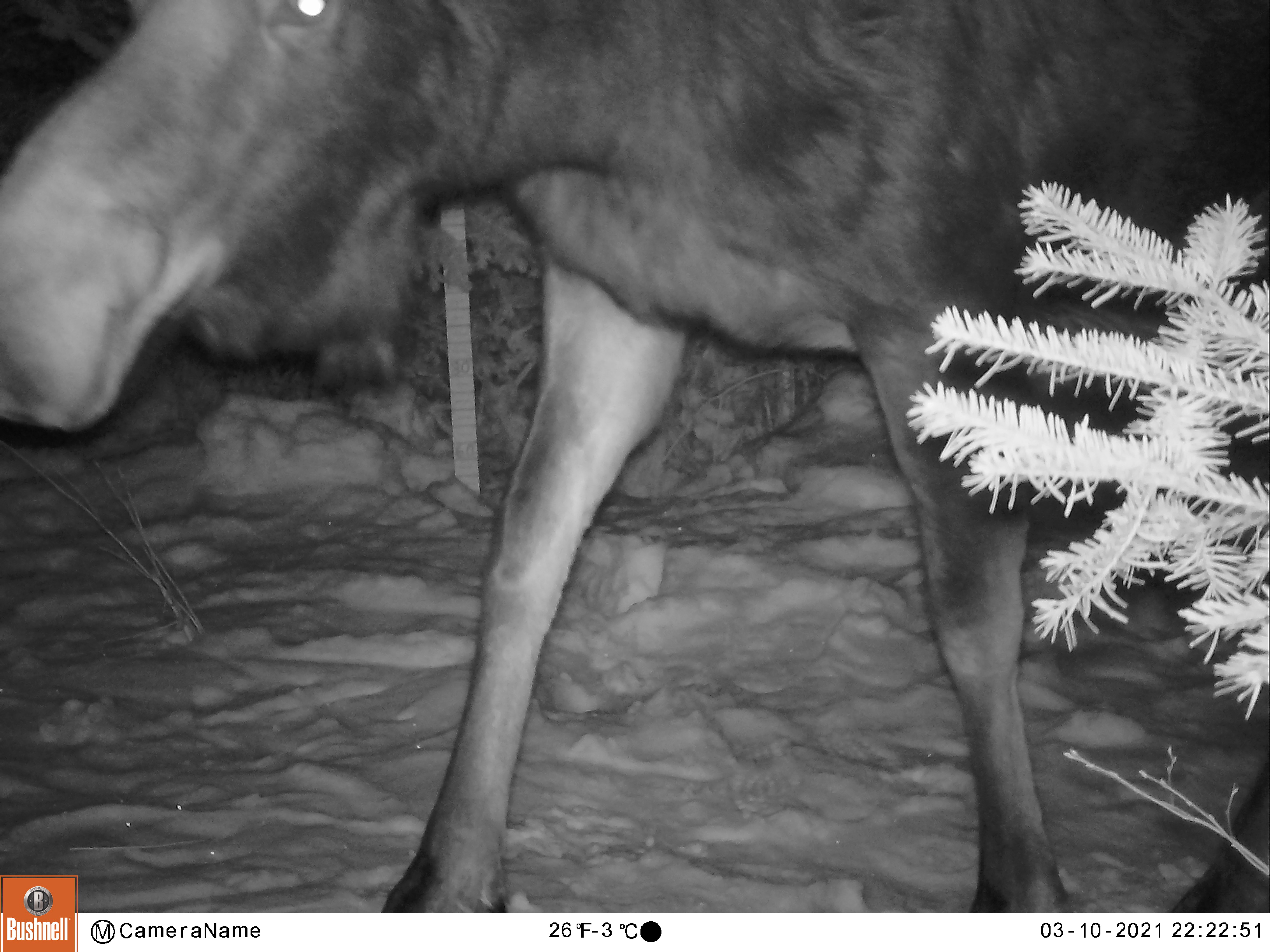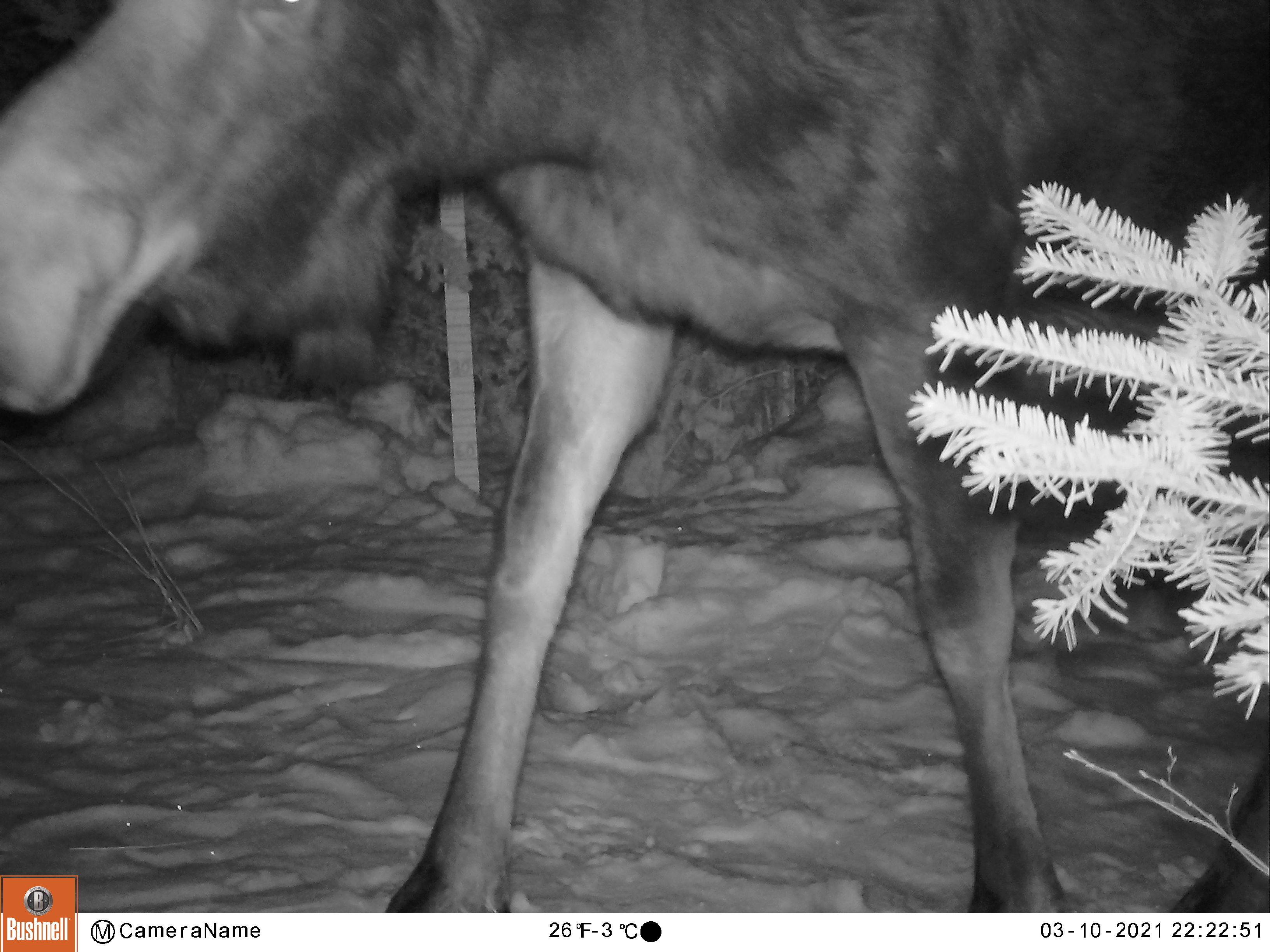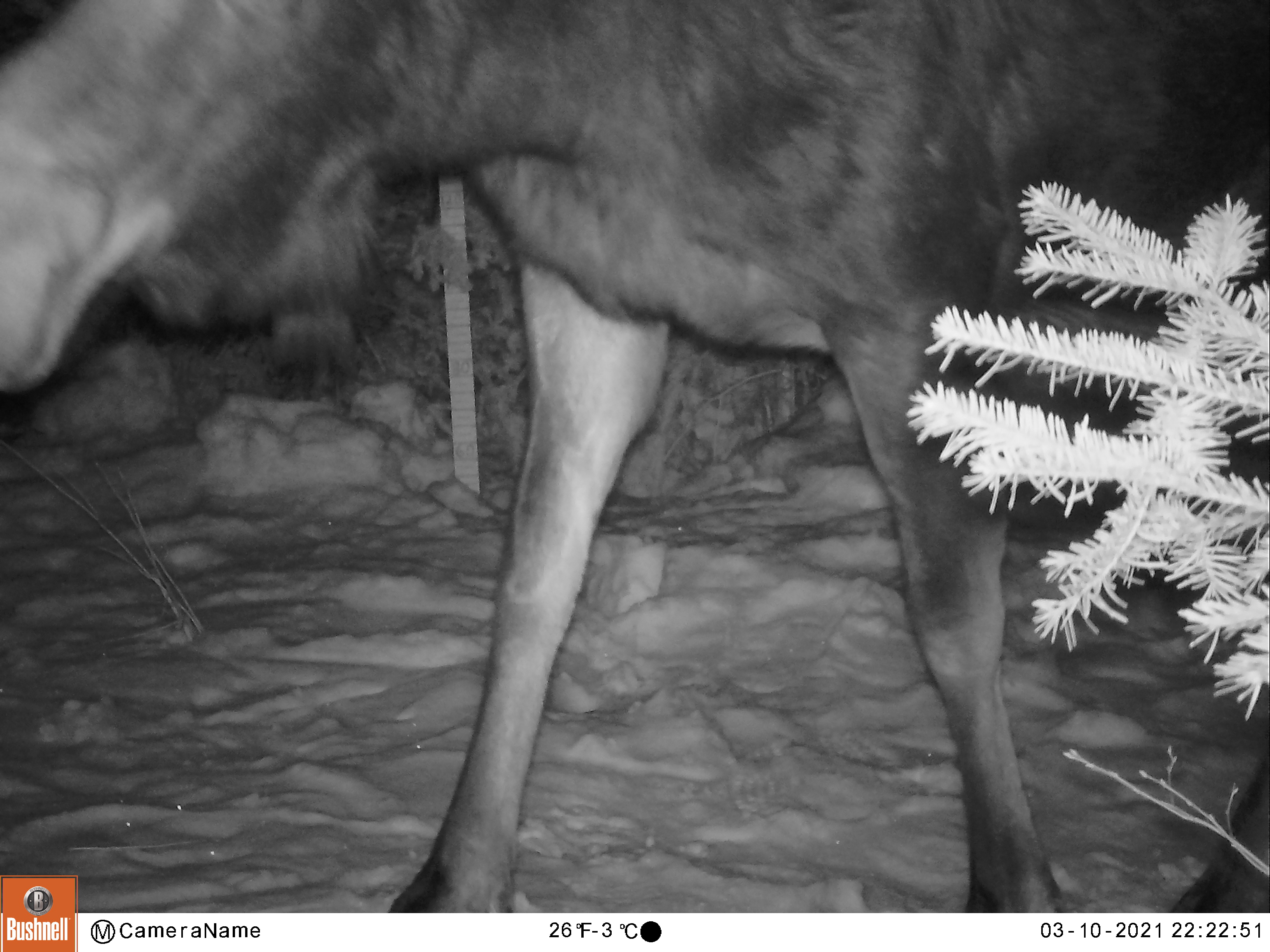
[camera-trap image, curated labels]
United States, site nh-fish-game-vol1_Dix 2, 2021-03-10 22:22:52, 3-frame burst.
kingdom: Animalia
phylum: Chordata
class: Mammalia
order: Artiodactyla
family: Cervidae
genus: Alces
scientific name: Alces alces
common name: moose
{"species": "moose (Alces alces)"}